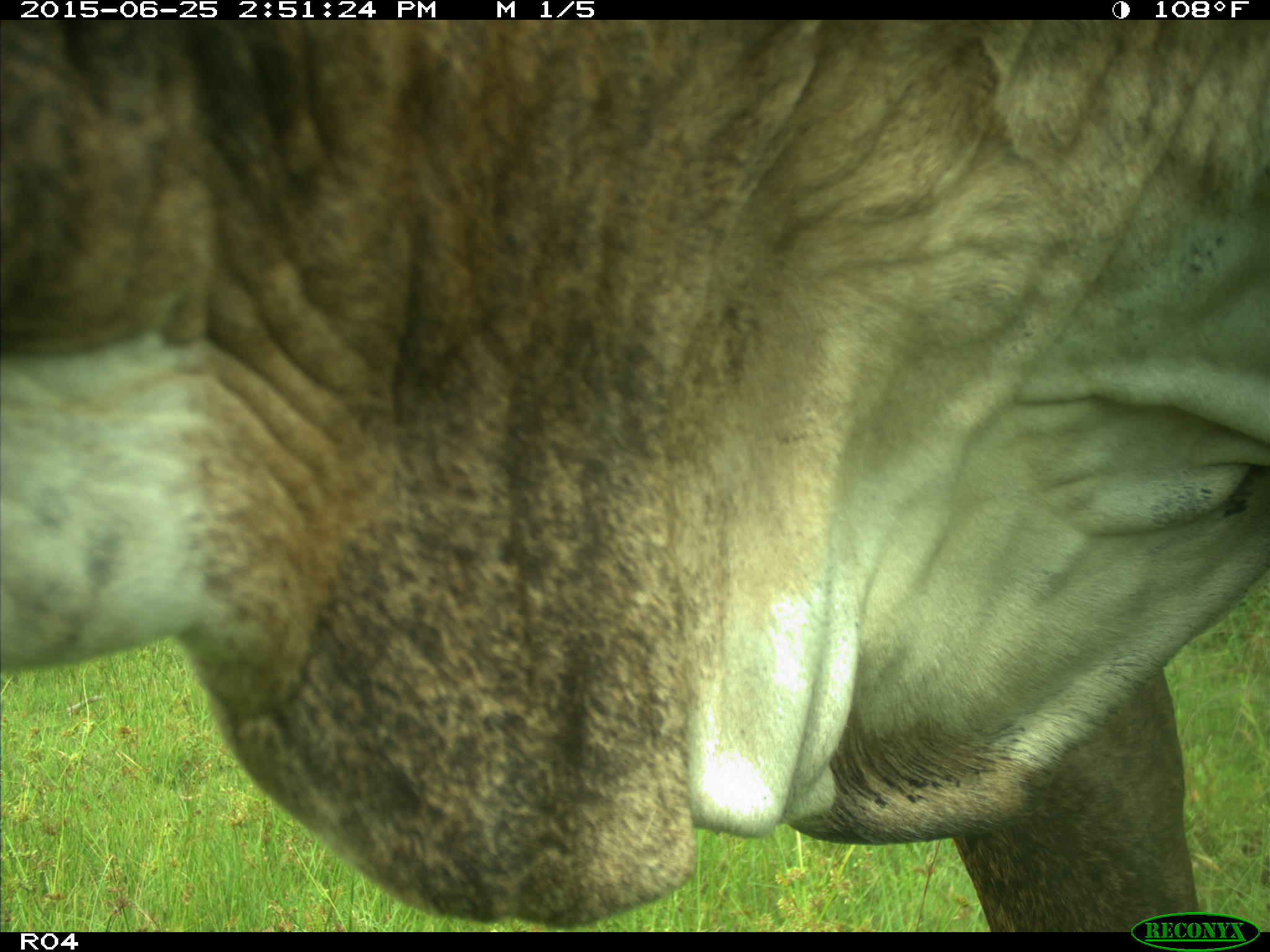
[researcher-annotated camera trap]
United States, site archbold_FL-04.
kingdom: Animalia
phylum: Chordata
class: Mammalia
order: Artiodactyla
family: Bovidae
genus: Bos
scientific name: Bos taurus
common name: domestic cow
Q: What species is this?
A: Bos taurus (domestic cow).